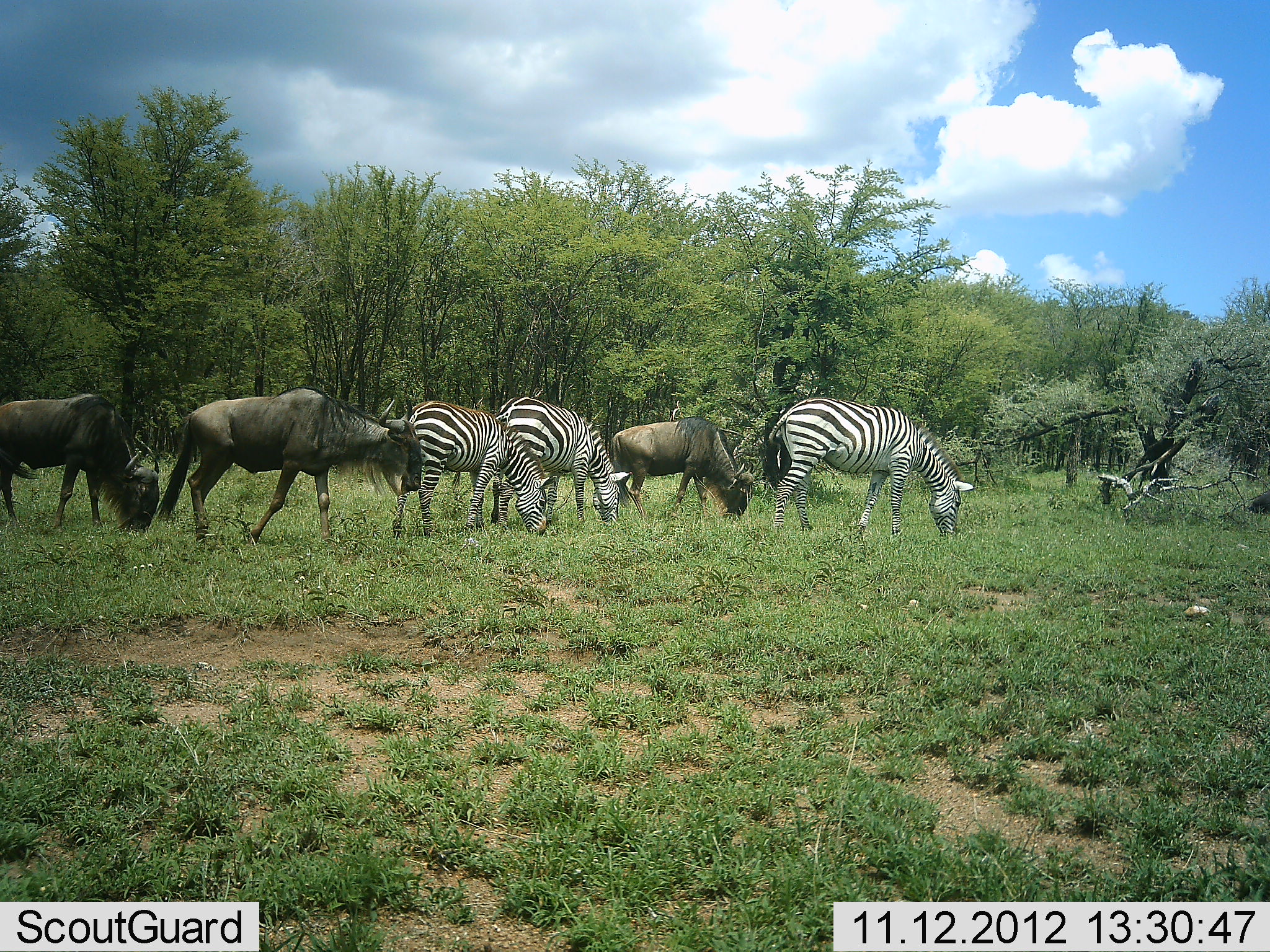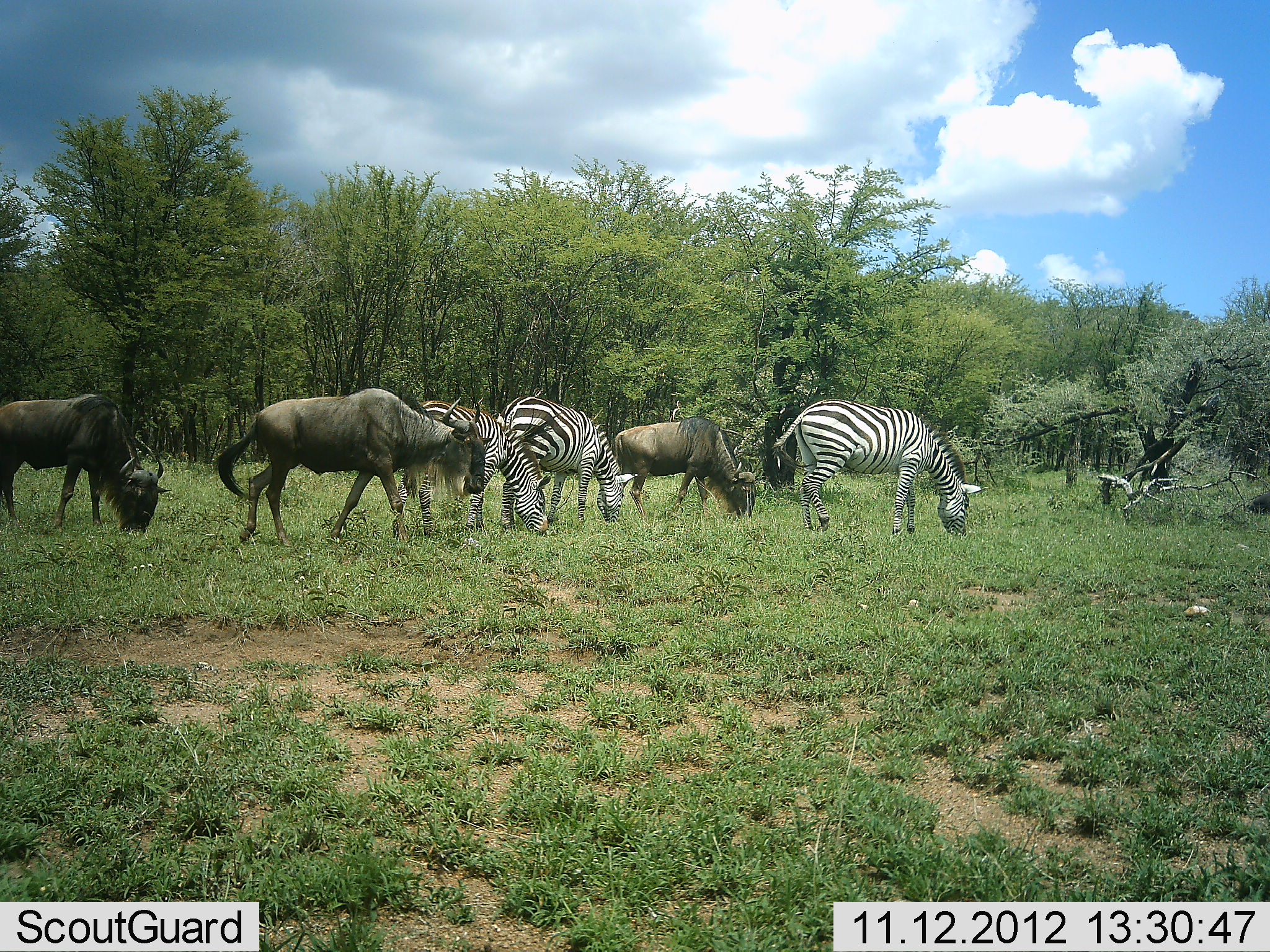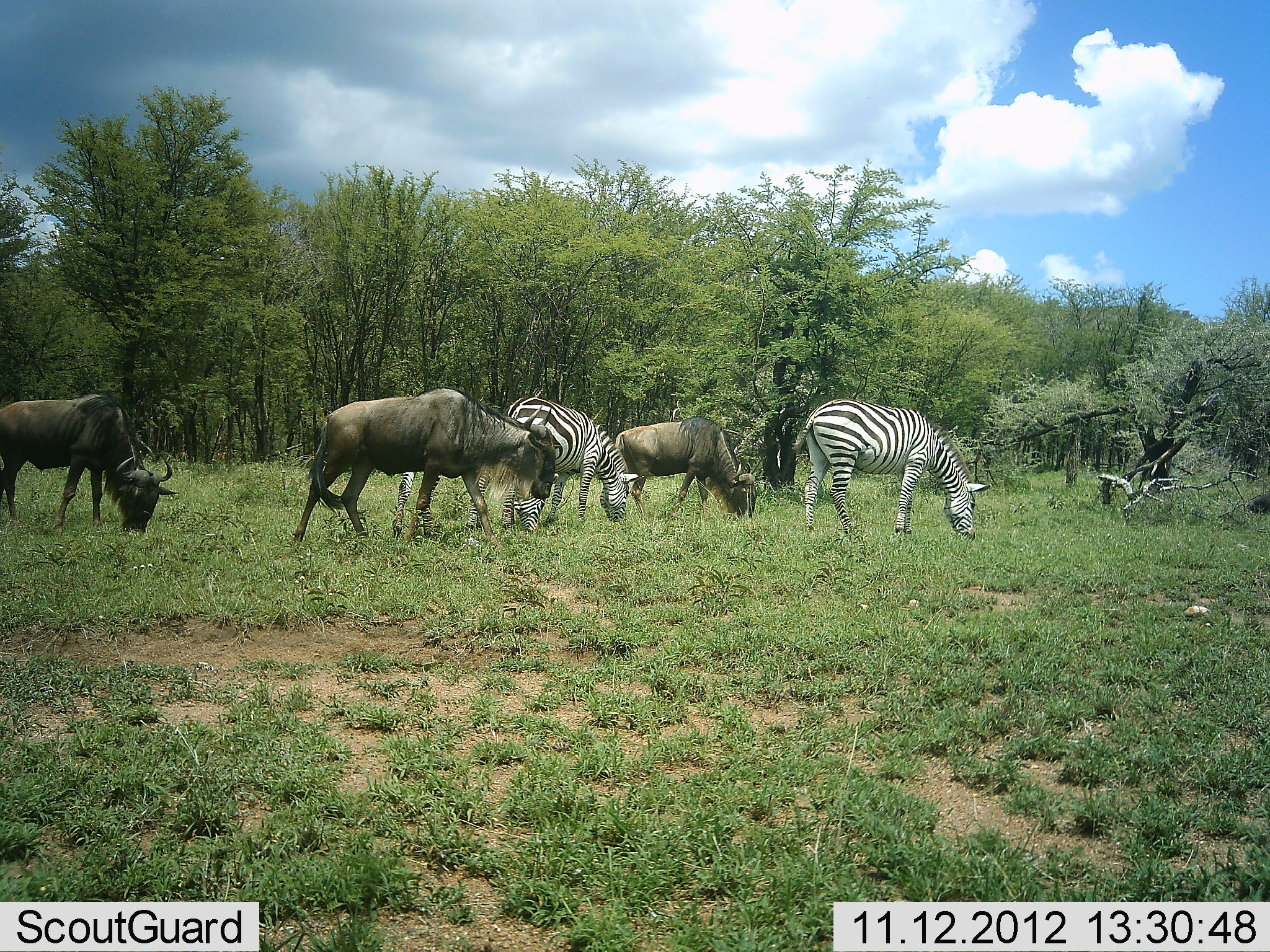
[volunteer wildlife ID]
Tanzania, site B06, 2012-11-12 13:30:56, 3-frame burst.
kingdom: Animalia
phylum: Chordata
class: Mammalia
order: Artiodactyla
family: Bovidae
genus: Connochaetes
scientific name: Connochaetes taurinus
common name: blue wildebeest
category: wildebeest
Wildebeest (blue wildebeest) (Connochaetes taurinus), count 3. Behavior (volunteer vote fractions): standing 30%, resting 0%, moving 50%, interacting 0%. Young present (vote fraction): 0%. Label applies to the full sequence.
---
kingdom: Animalia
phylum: Chordata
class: Mammalia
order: Perissodactyla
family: Equidae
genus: Equus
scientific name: Equus quagga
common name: plains zebra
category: zebra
Zebra (plains zebra) (Equus quagga), count 3. Behavior (volunteer vote fractions): standing 27%, resting 0%, moving 18%, interacting 0%. Young present (vote fraction): 0%. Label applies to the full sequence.